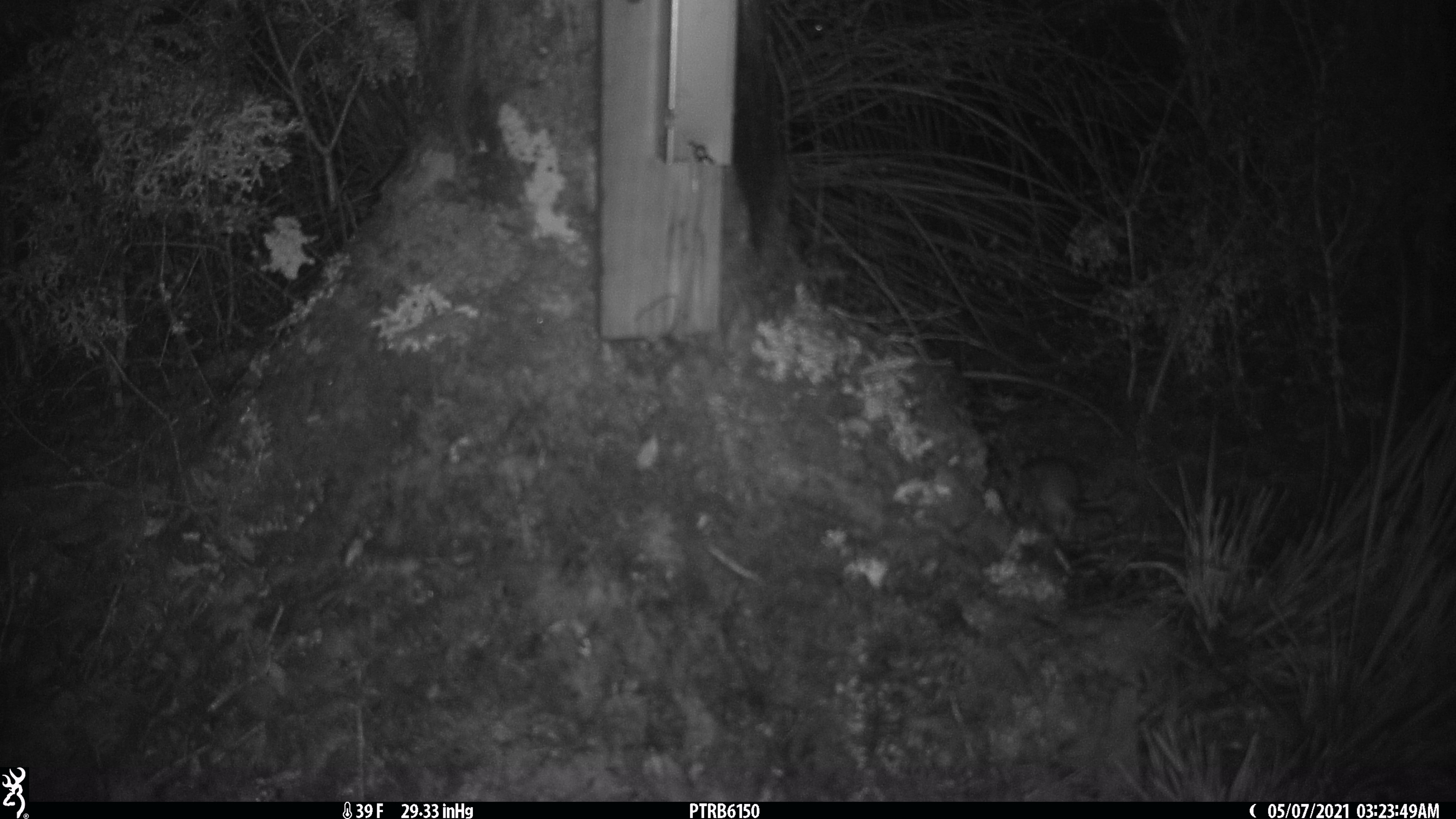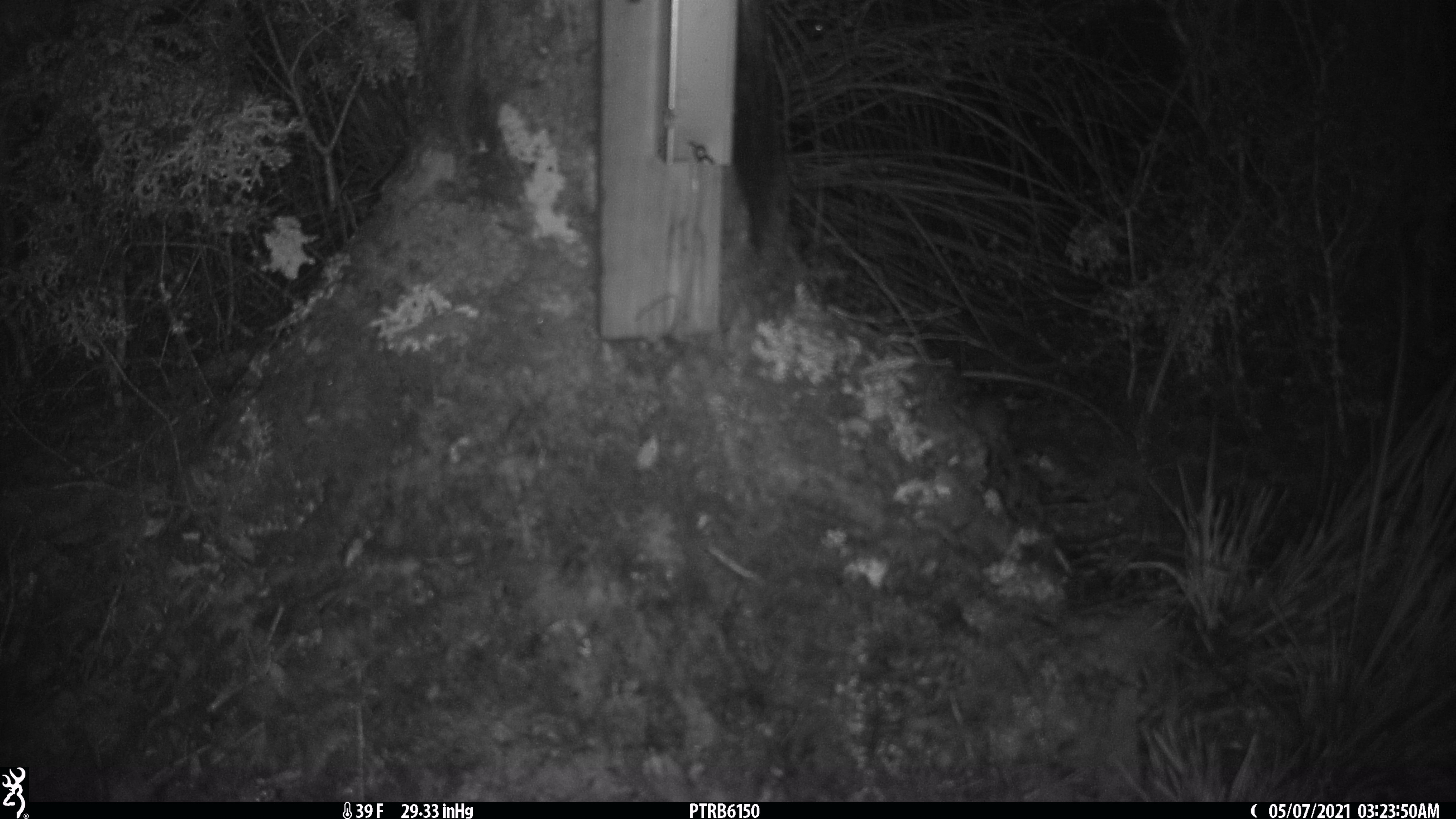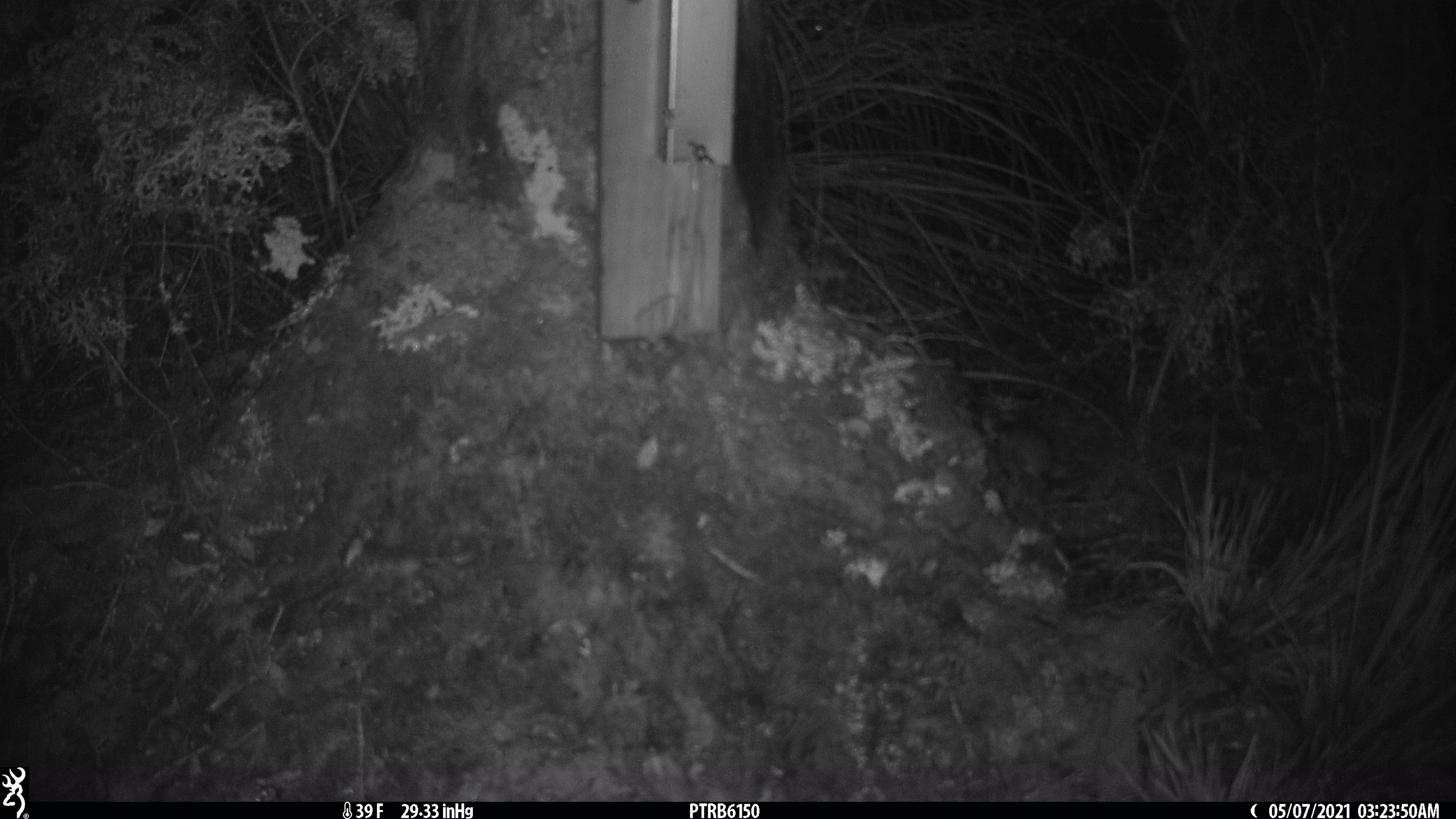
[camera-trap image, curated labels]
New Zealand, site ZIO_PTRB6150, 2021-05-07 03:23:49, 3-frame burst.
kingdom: Animalia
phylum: Chordata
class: Mammalia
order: Rodentia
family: Muridae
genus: Rattus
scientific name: Rattus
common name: rat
Rat (Rattus).